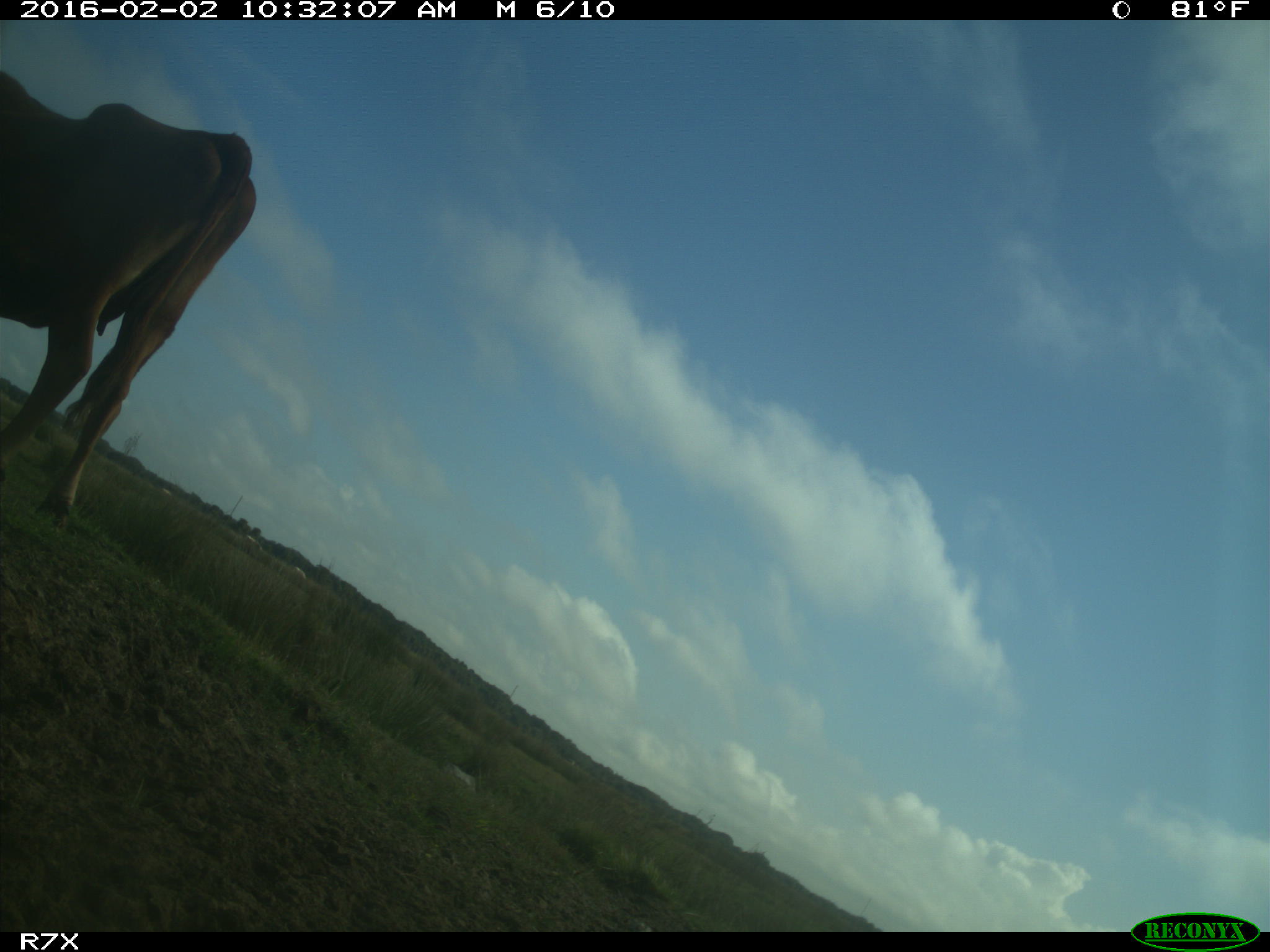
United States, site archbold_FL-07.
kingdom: Animalia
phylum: Chordata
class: Mammalia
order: Artiodactyla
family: Bovidae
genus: Bos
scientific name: Bos taurus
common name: domestic cow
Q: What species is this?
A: Bos taurus (domestic cow).